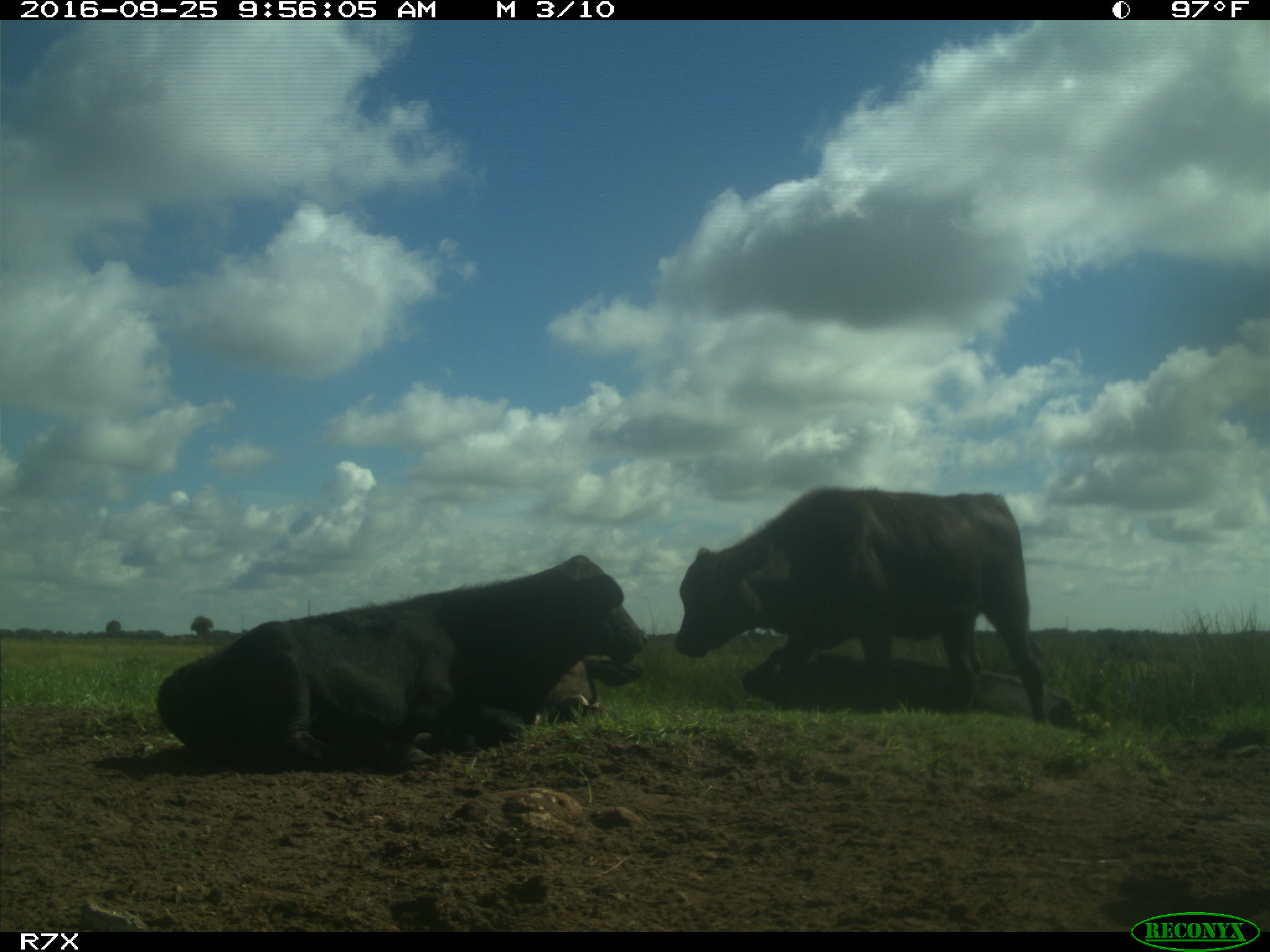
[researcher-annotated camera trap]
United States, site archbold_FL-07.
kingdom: Animalia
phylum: Chordata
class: Mammalia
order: Artiodactyla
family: Bovidae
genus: Bos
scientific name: Bos taurus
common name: domestic cow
Bos taurus (domestic cow).